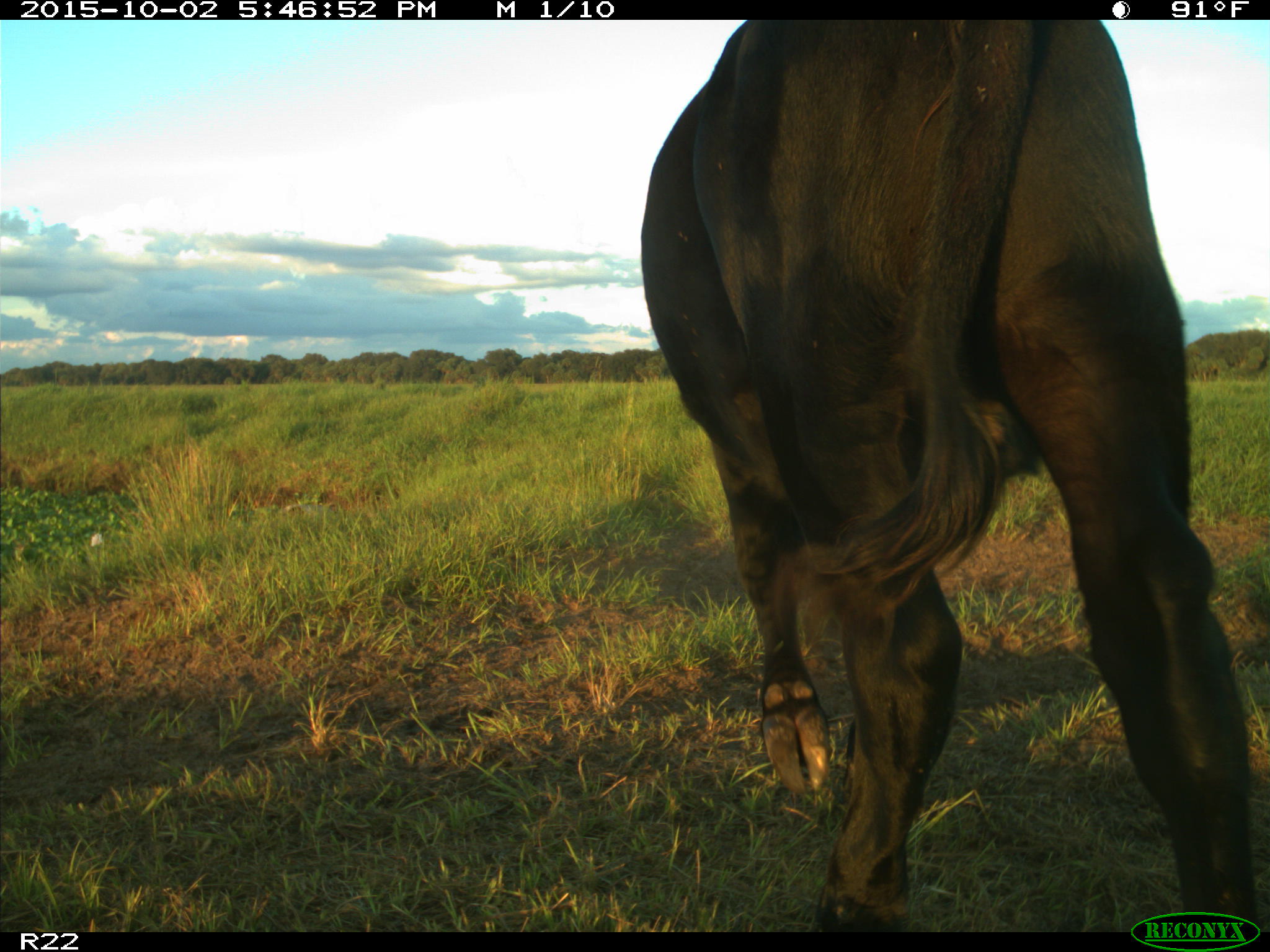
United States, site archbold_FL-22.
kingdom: Animalia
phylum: Chordata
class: Mammalia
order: Artiodactyla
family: Bovidae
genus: Bos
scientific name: Bos taurus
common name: domestic cow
Bos taurus (domestic cow).